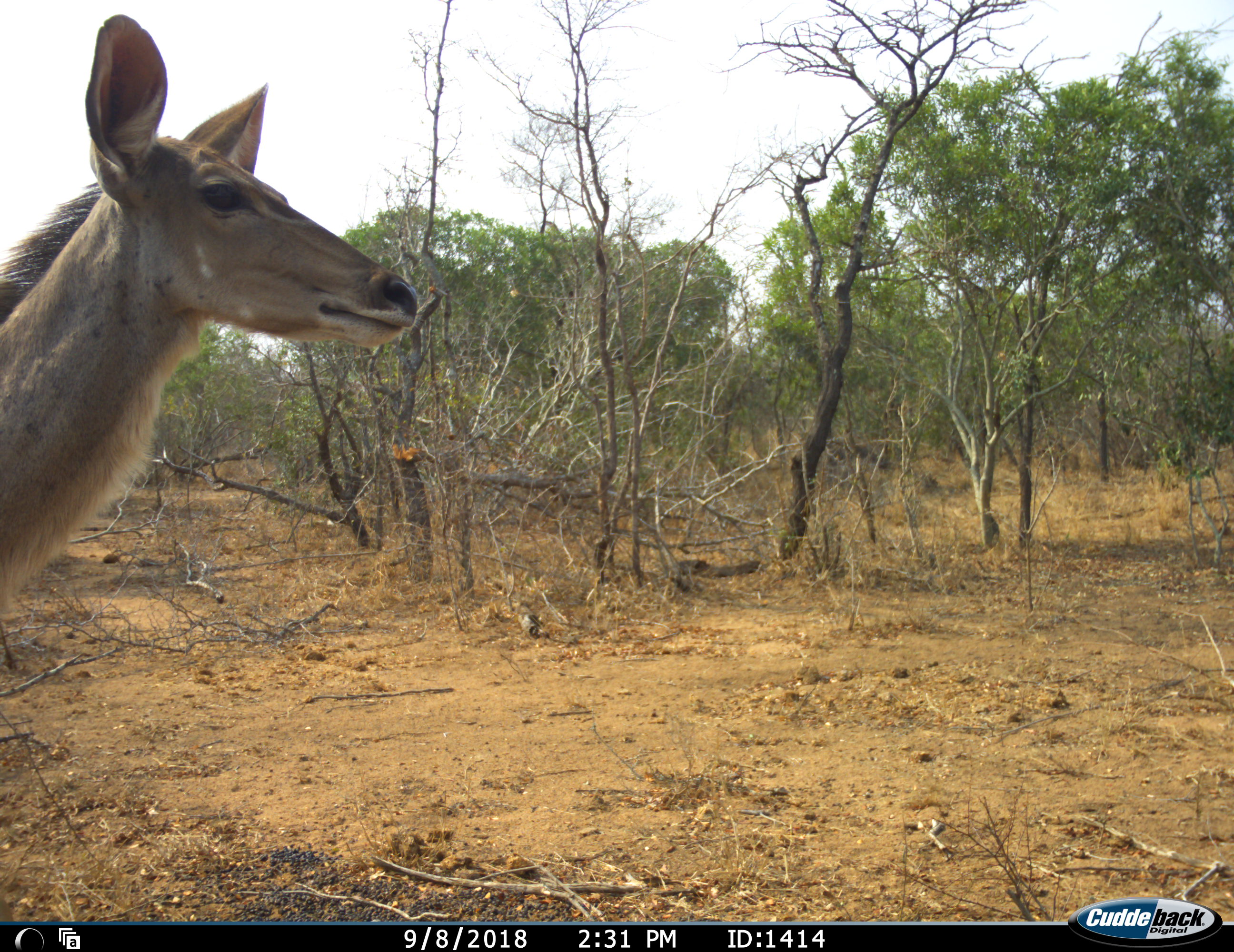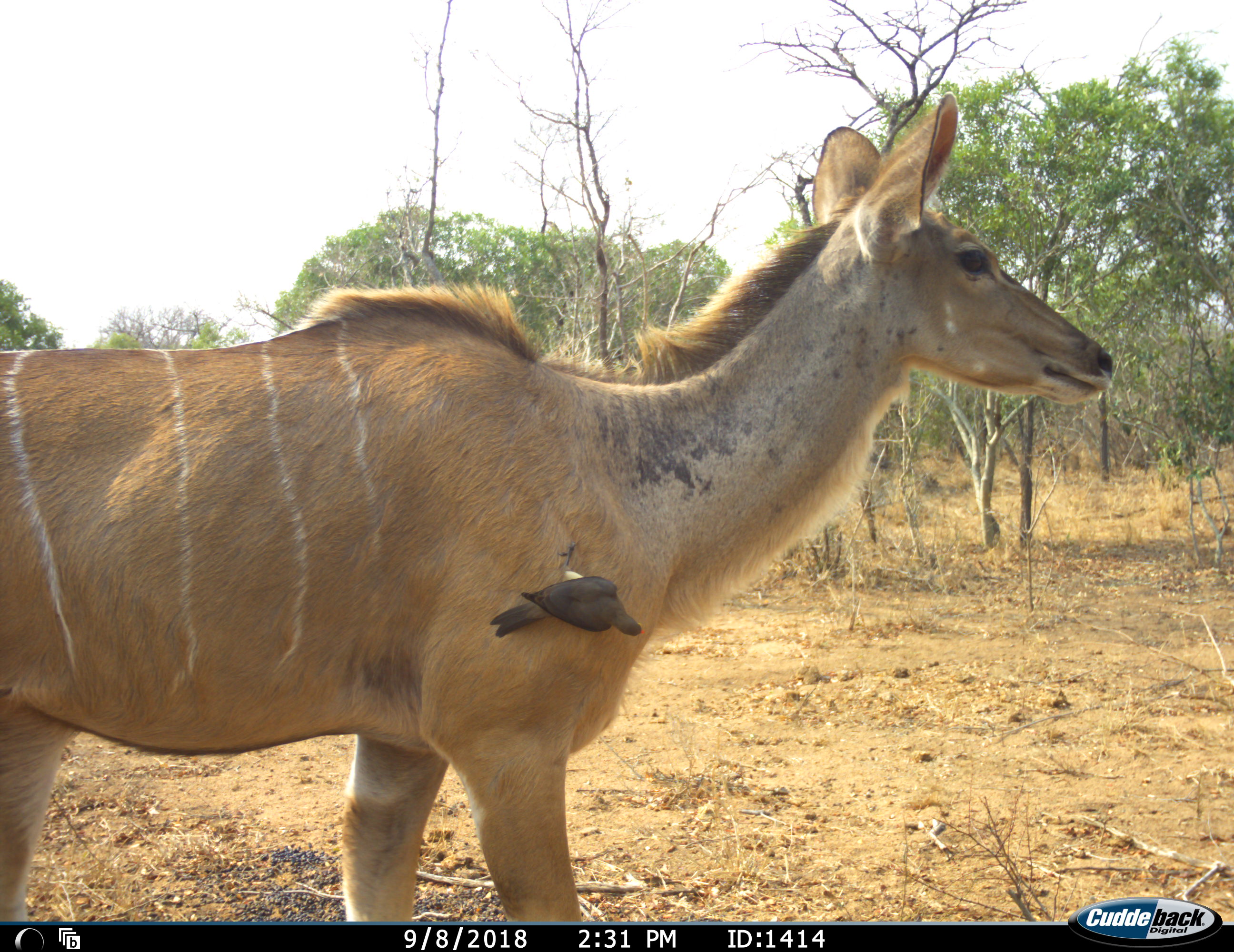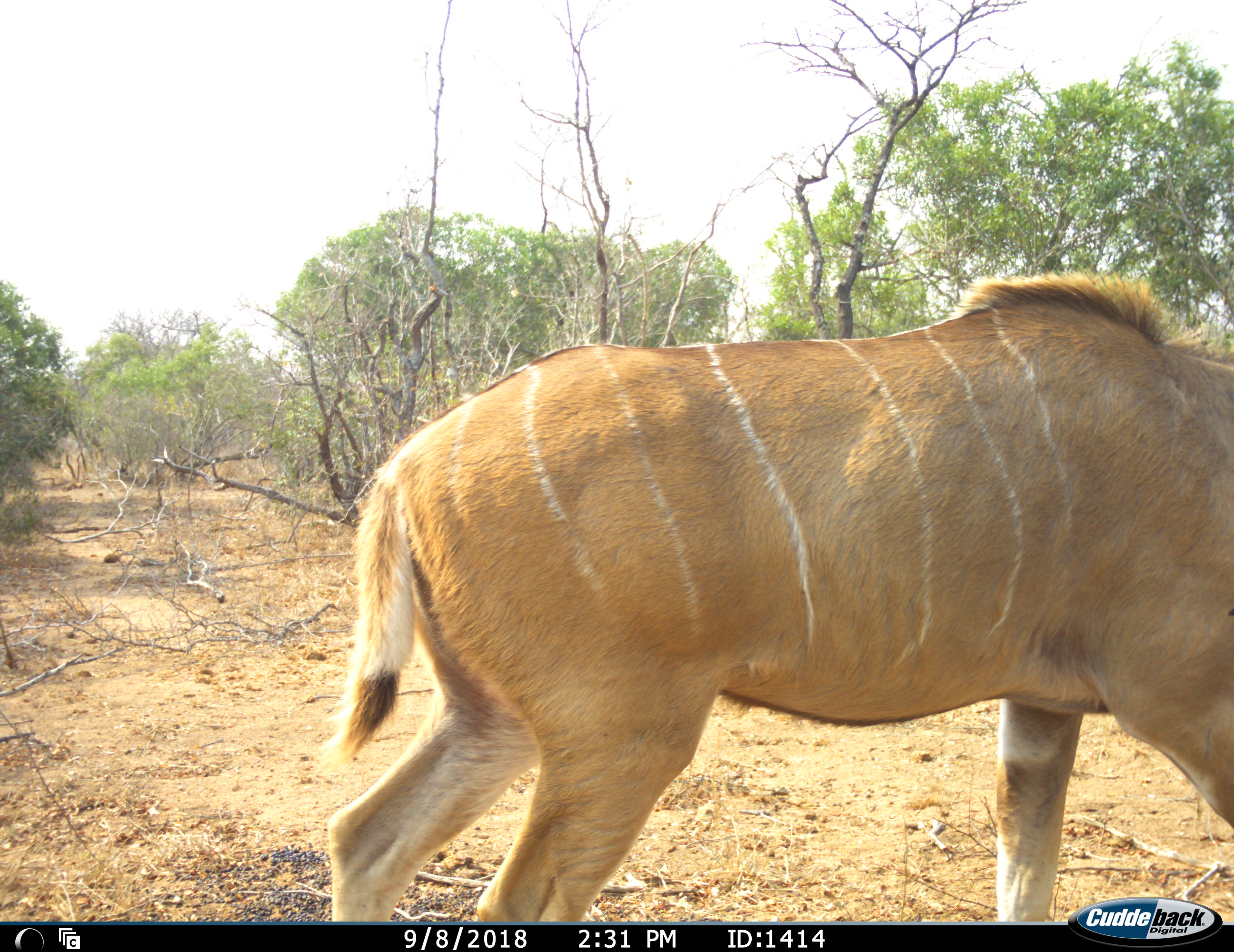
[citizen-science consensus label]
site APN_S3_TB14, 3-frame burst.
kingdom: Animalia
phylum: Chordata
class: Aves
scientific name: Aves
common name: bird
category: birdother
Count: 1.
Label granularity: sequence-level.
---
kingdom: Animalia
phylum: Chordata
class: Mammalia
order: Artiodactyla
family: Bovidae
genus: Tragelaphus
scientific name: Tragelaphus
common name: kudu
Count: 1.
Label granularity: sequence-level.